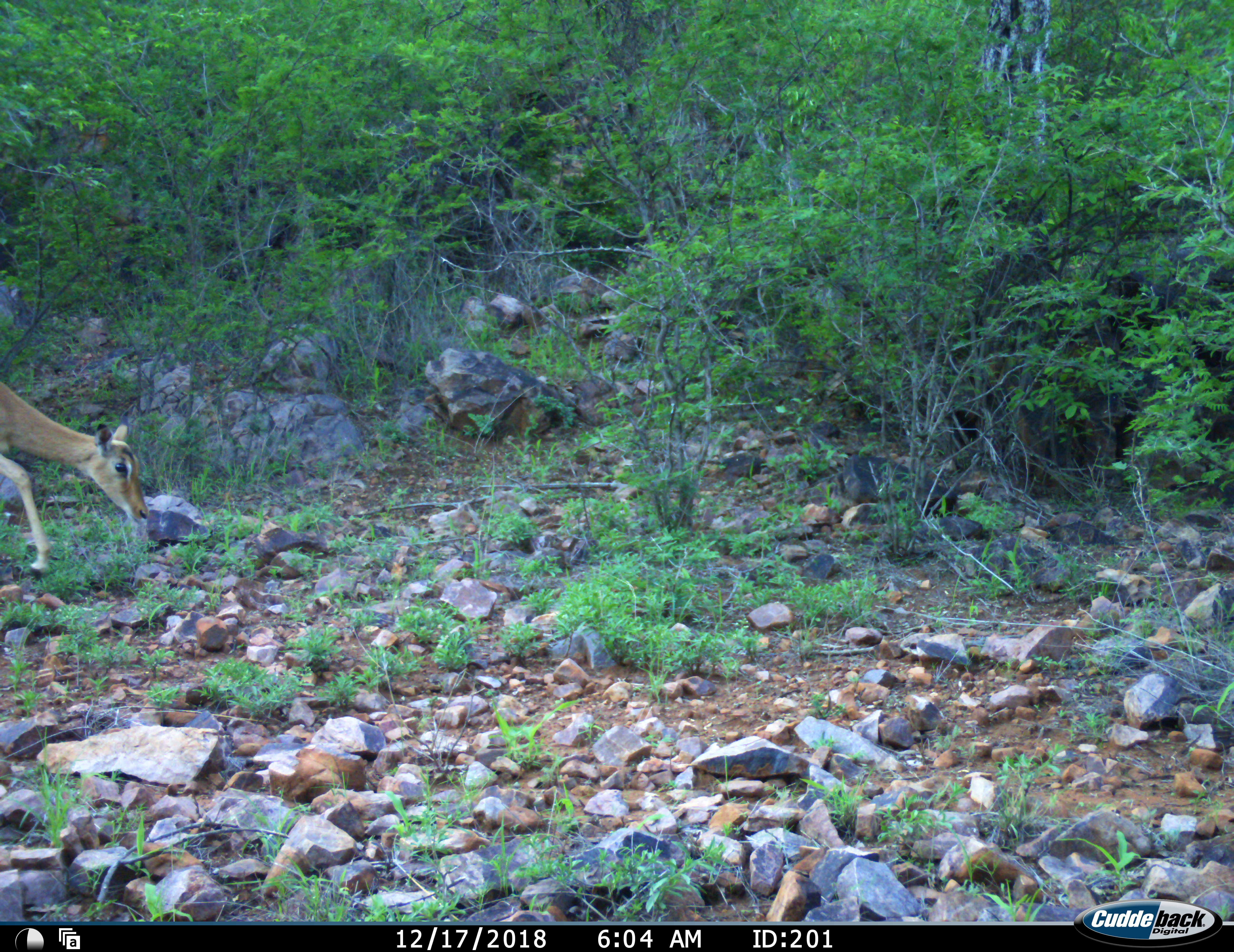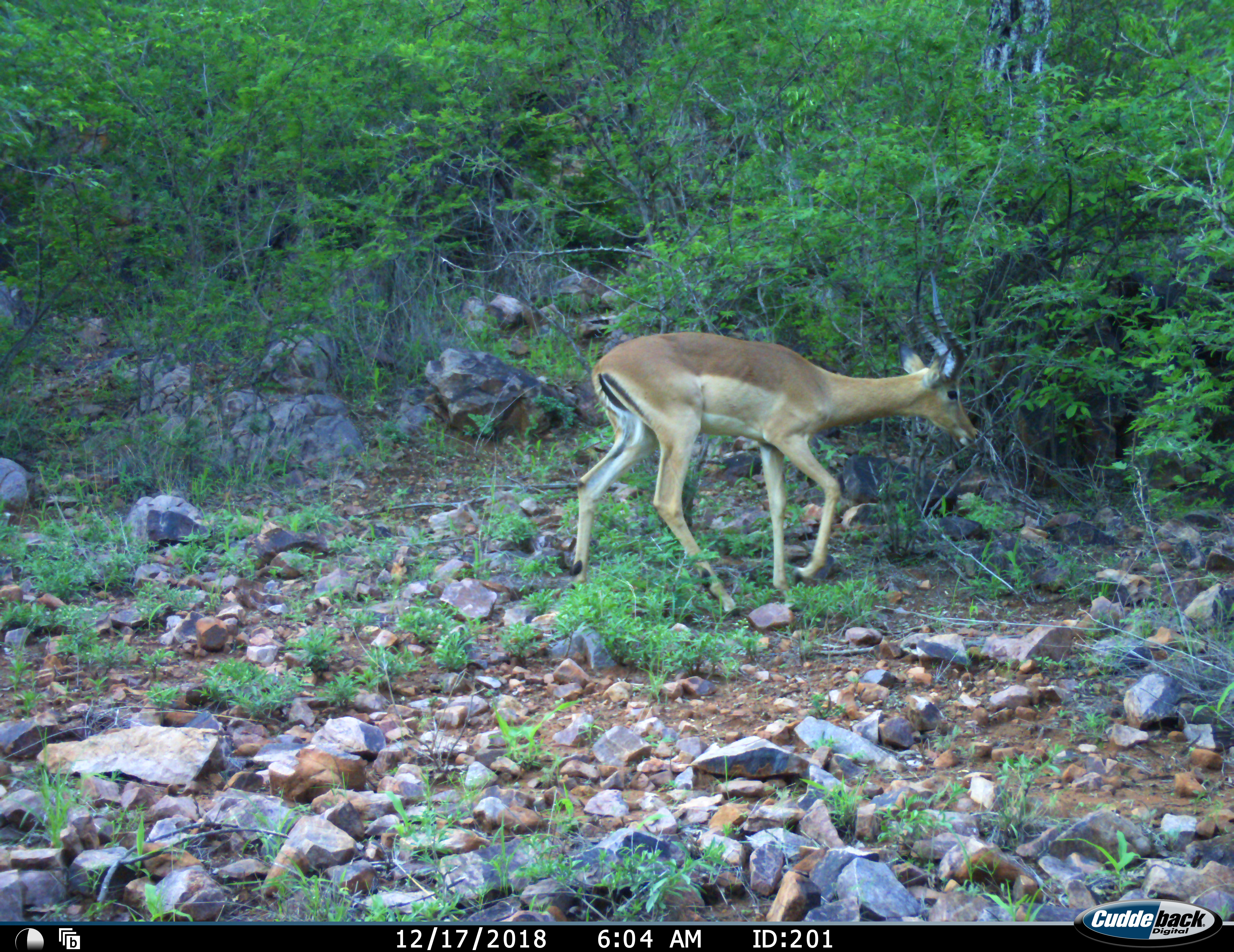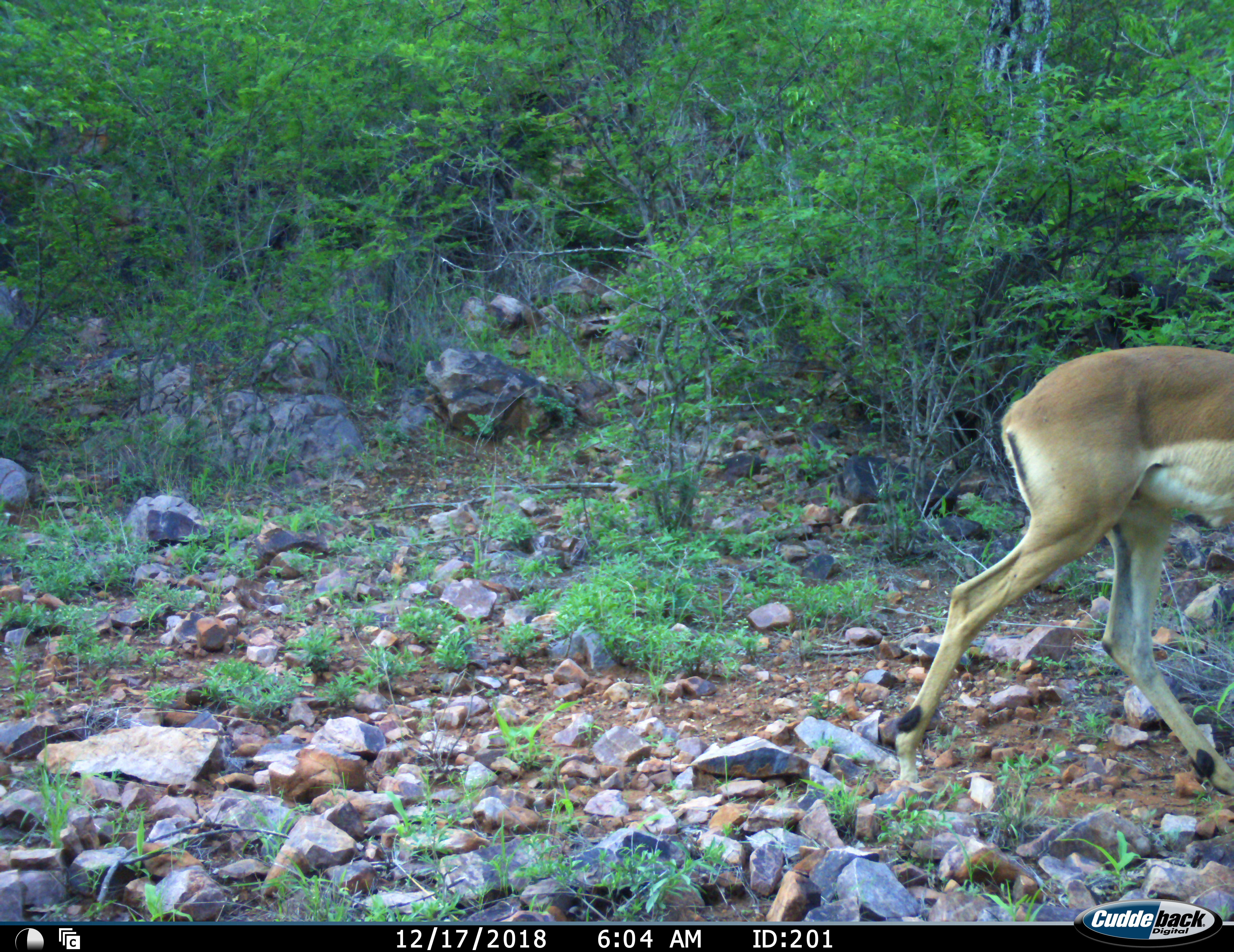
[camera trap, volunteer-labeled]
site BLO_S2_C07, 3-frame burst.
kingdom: Animalia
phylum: Chordata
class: Mammalia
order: Artiodactyla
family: Bovidae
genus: Aepyceros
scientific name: Aepyceros melampus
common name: impala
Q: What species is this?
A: Impala (Aepyceros melampus).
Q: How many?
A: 1.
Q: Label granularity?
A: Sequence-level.